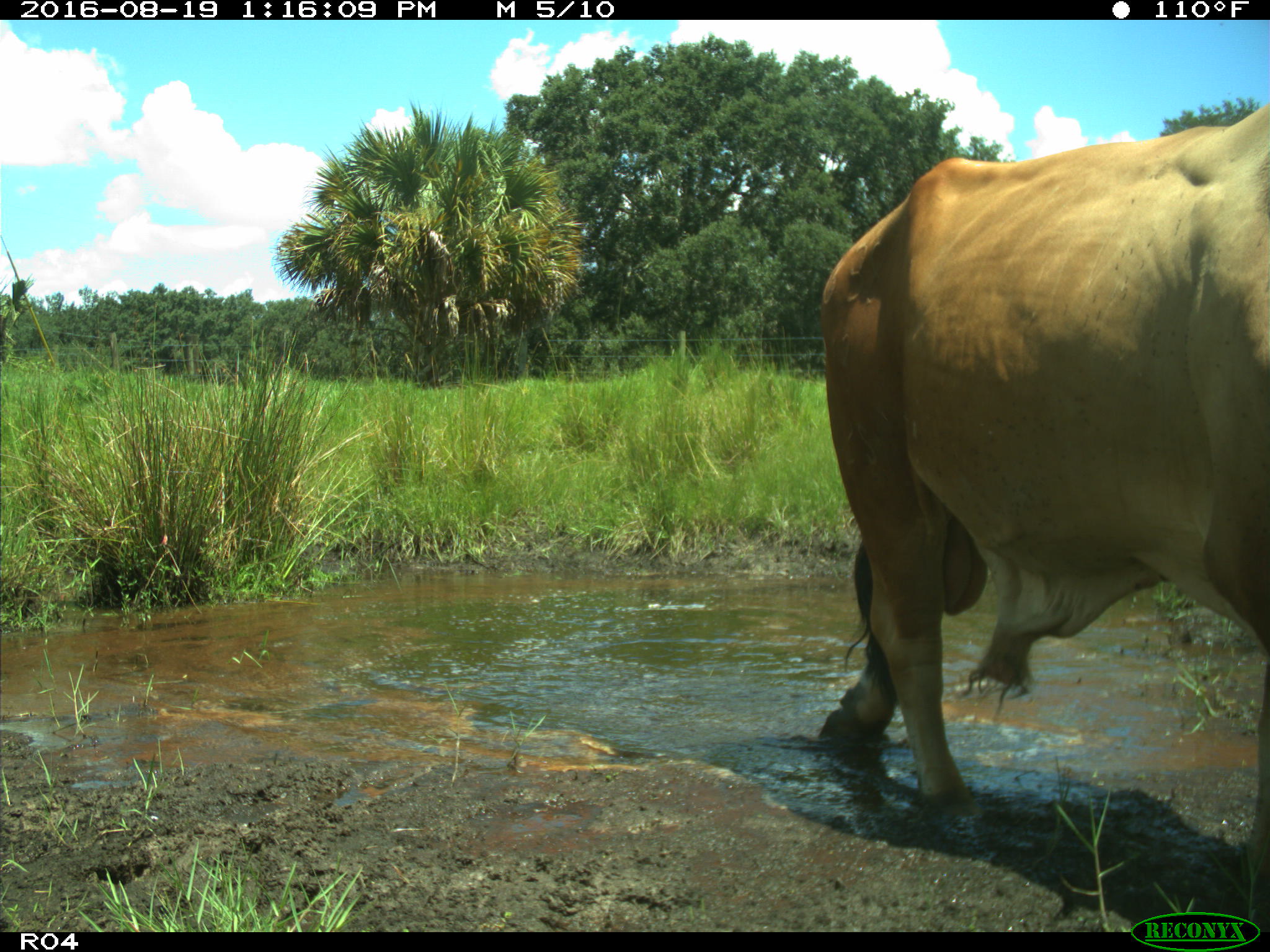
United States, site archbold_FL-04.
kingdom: Animalia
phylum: Chordata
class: Mammalia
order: Artiodactyla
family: Bovidae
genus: Bos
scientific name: Bos taurus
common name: domestic cow